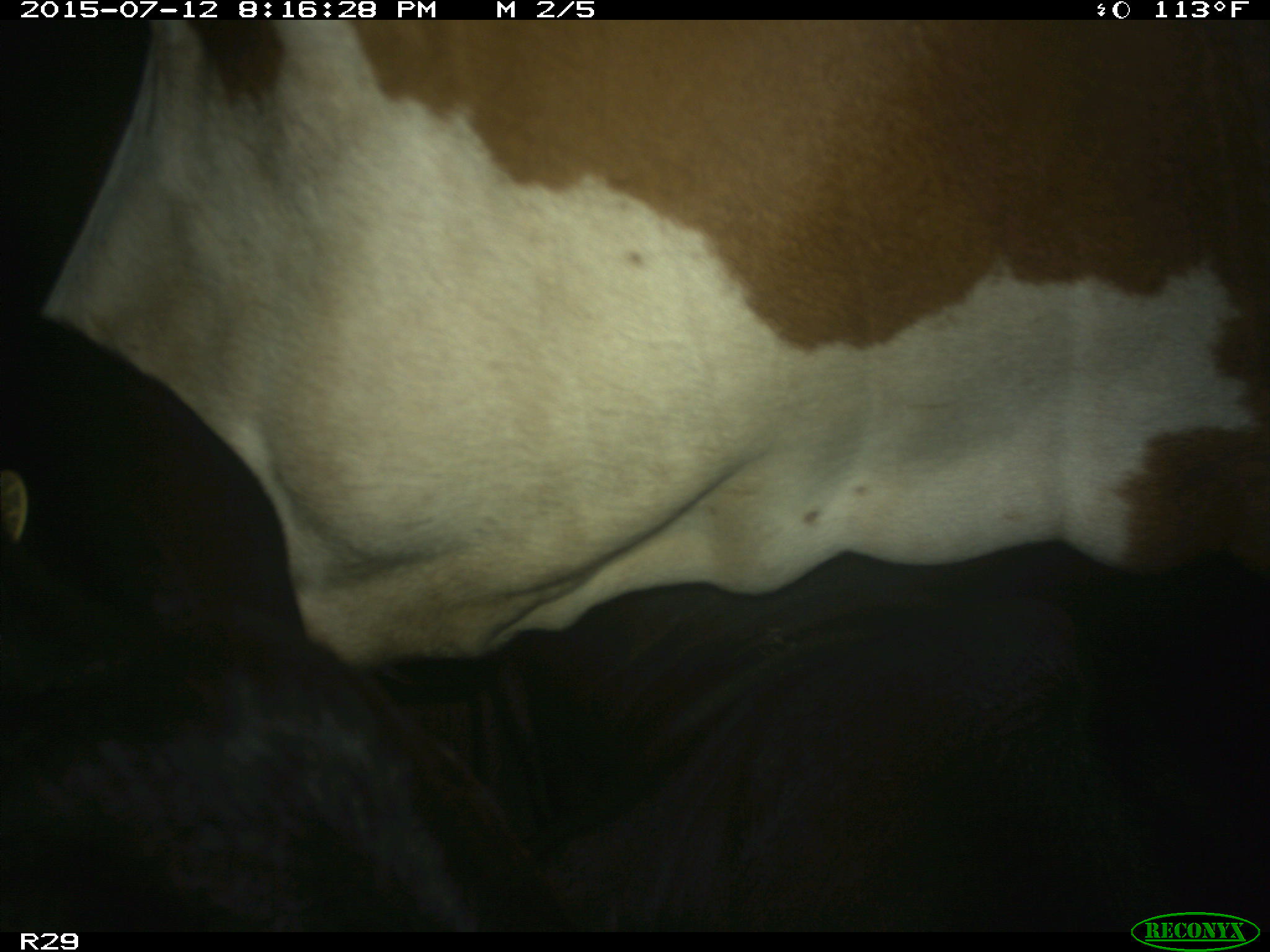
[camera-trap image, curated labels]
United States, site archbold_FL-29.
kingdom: Animalia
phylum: Chordata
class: Mammalia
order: Artiodactyla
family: Bovidae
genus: Bos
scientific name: Bos taurus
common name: domestic cow